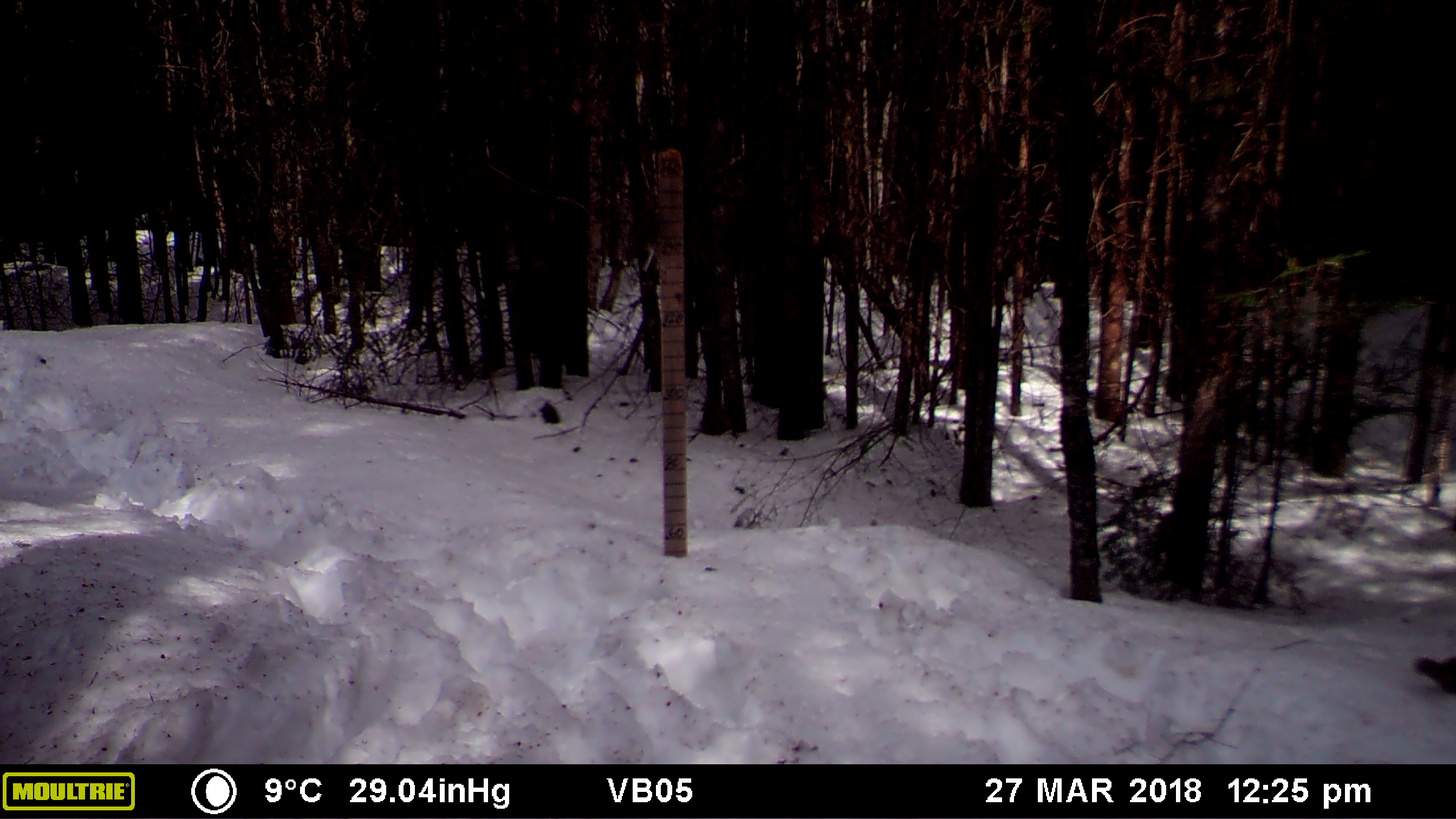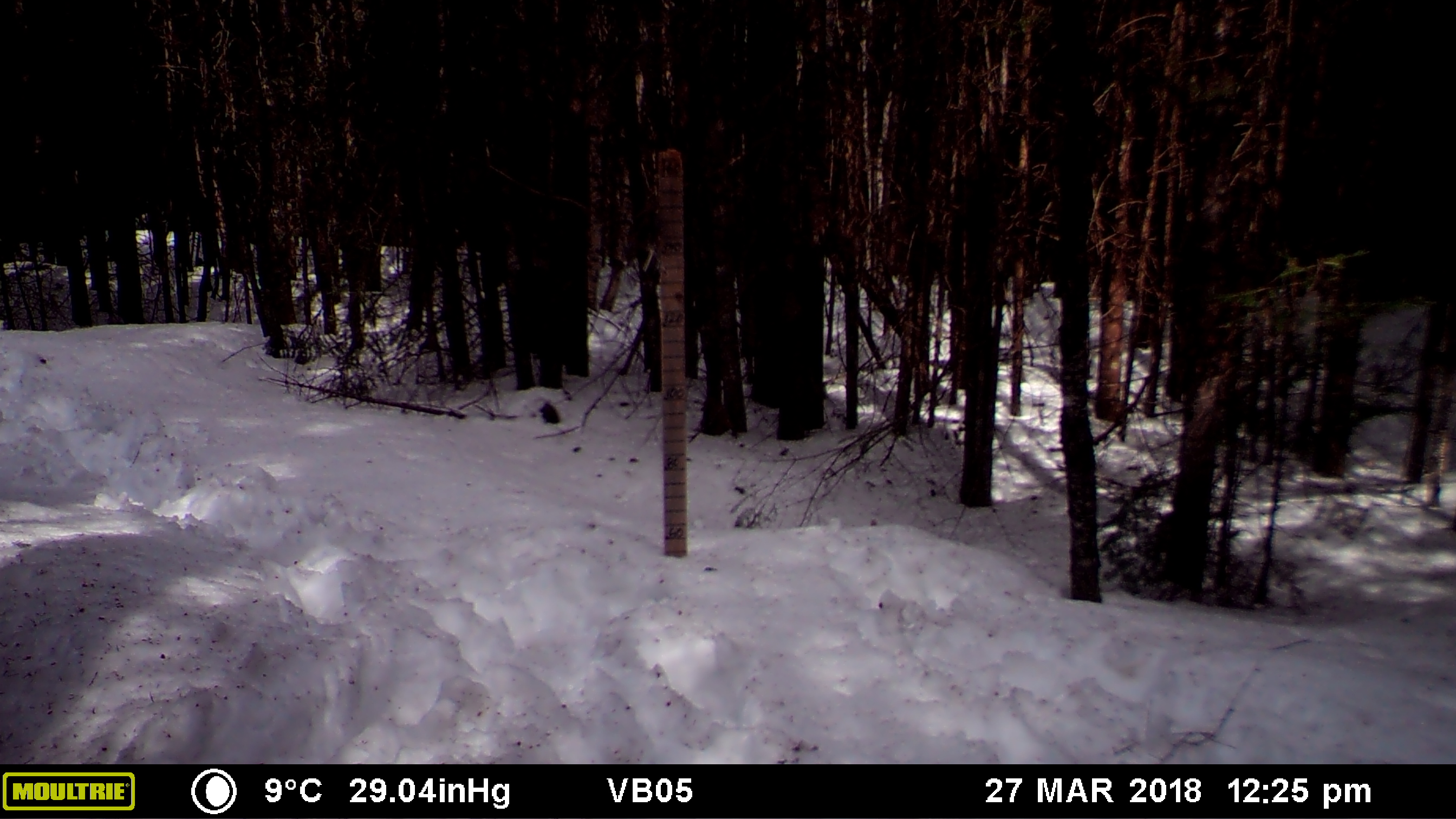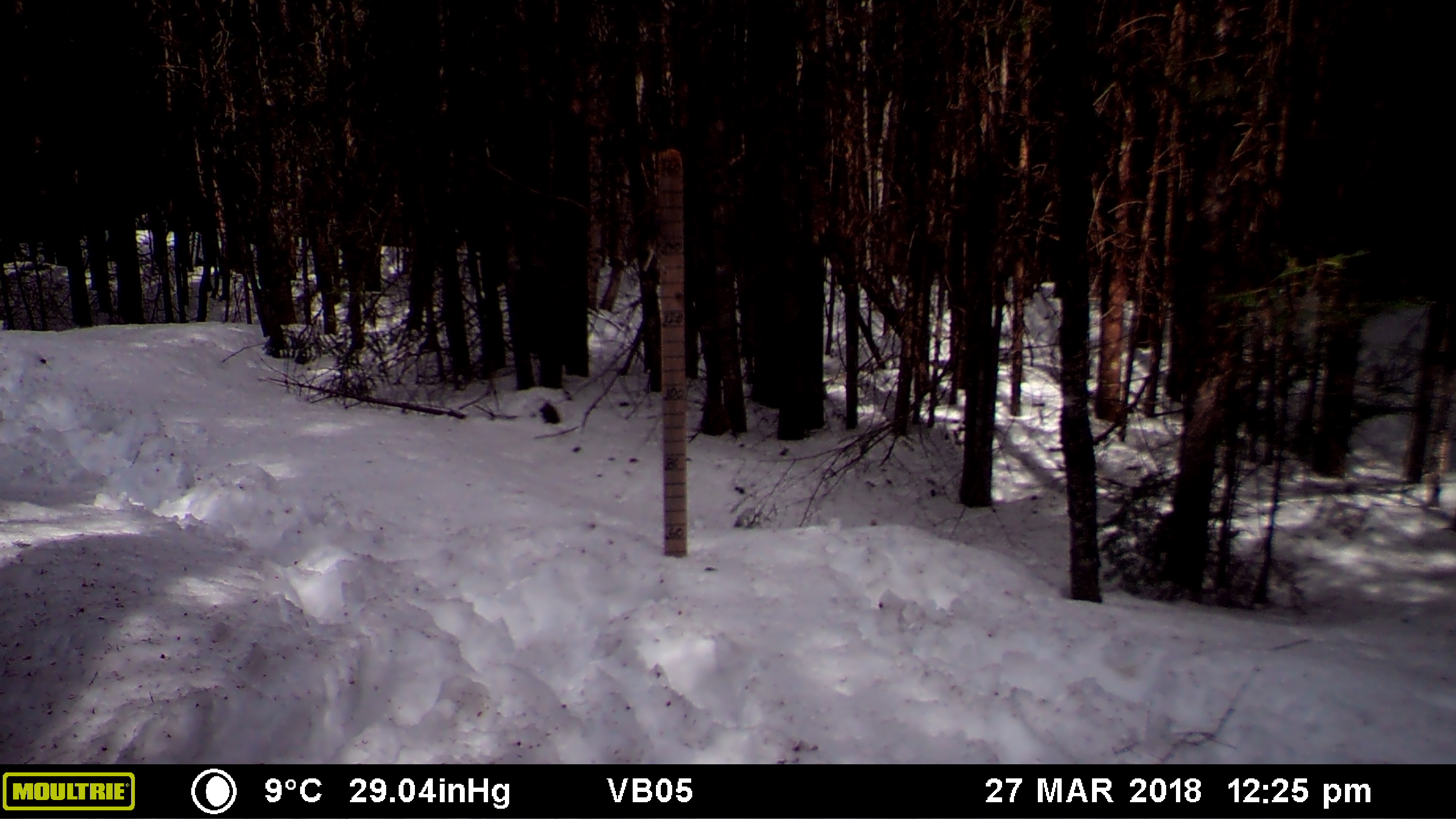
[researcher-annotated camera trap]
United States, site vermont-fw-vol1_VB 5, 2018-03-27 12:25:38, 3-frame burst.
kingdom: Animalia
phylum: Chordata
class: Mammalia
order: Rodentia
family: Sciuridae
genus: Tamiasciurus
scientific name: Tamiasciurus hudsonicus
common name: red squirrel